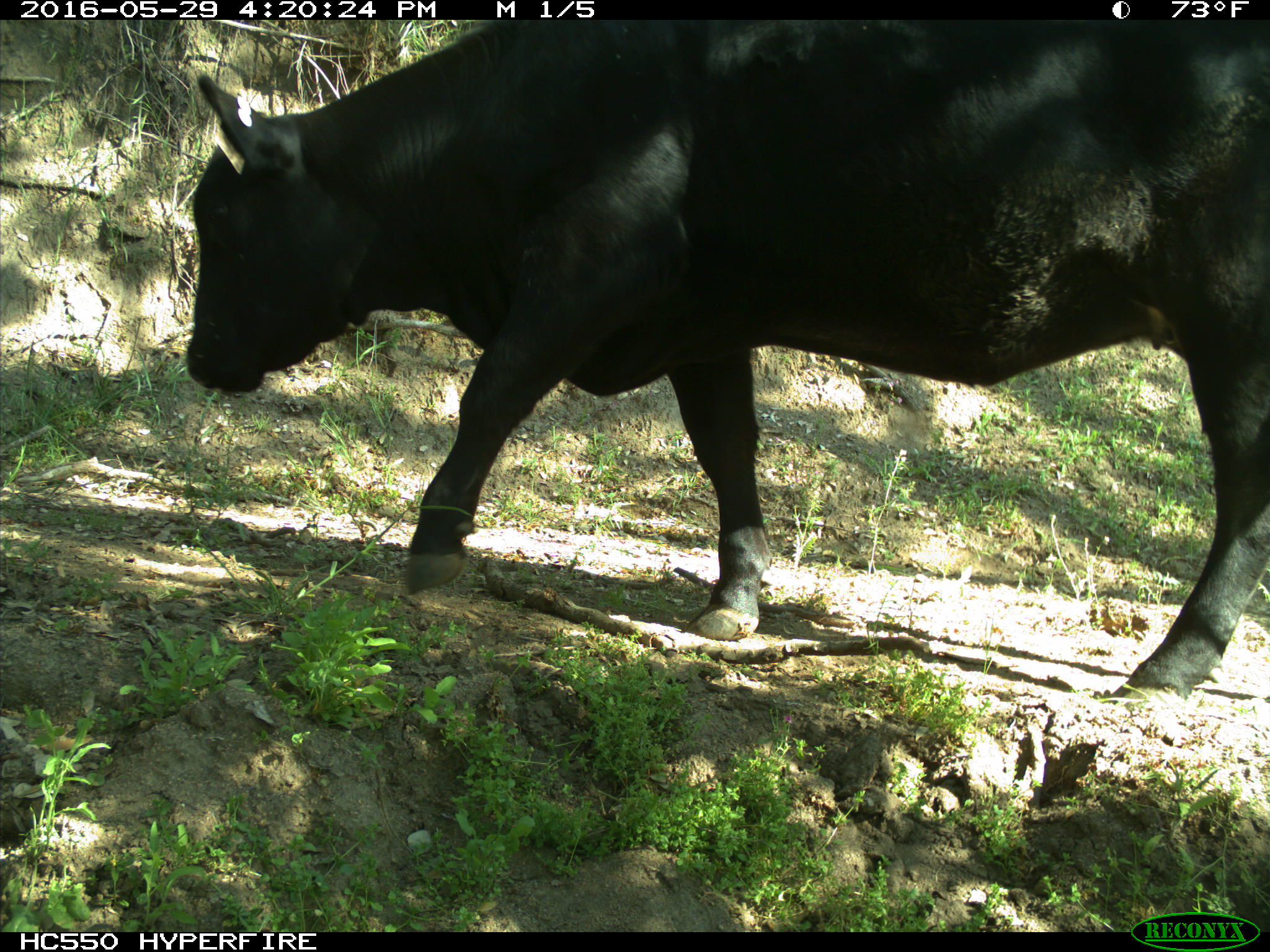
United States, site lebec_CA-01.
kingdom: Animalia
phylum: Chordata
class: Mammalia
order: Artiodactyla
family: Bovidae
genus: Bos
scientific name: Bos taurus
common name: domestic cow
Bos taurus (domestic cow).